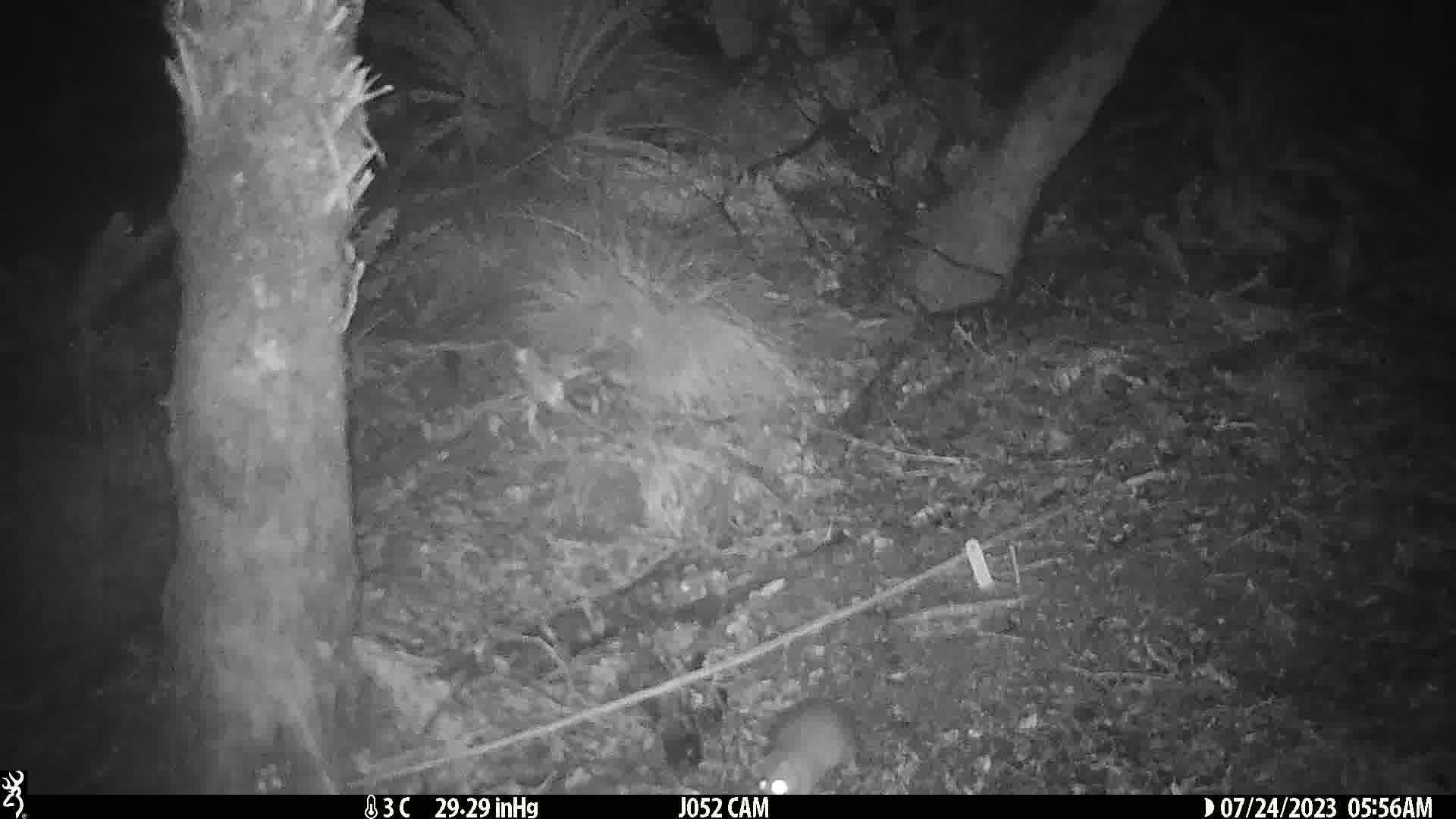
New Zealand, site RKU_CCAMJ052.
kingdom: Animalia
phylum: Chordata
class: Mammalia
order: Rodentia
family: Muridae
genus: Rattus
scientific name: Rattus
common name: rat